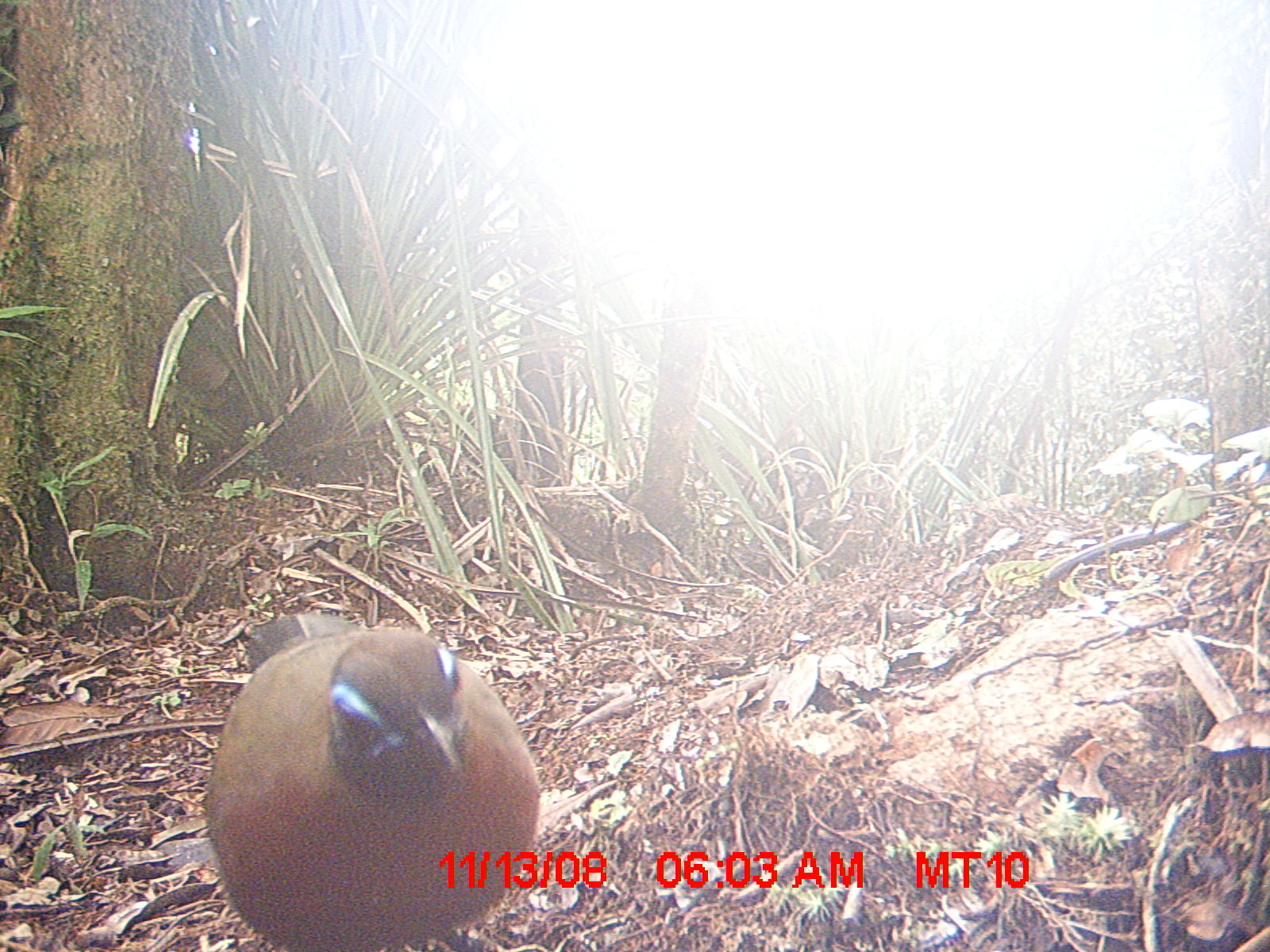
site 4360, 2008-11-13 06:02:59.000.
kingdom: Animalia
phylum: Chordata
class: Aves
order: Coraciiformes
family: Brachypteraciidae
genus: Brachypteracias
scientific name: Brachypteracias squamiger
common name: scaly ground-roller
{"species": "Brachypteracias squamiger (scaly ground-roller)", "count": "2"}